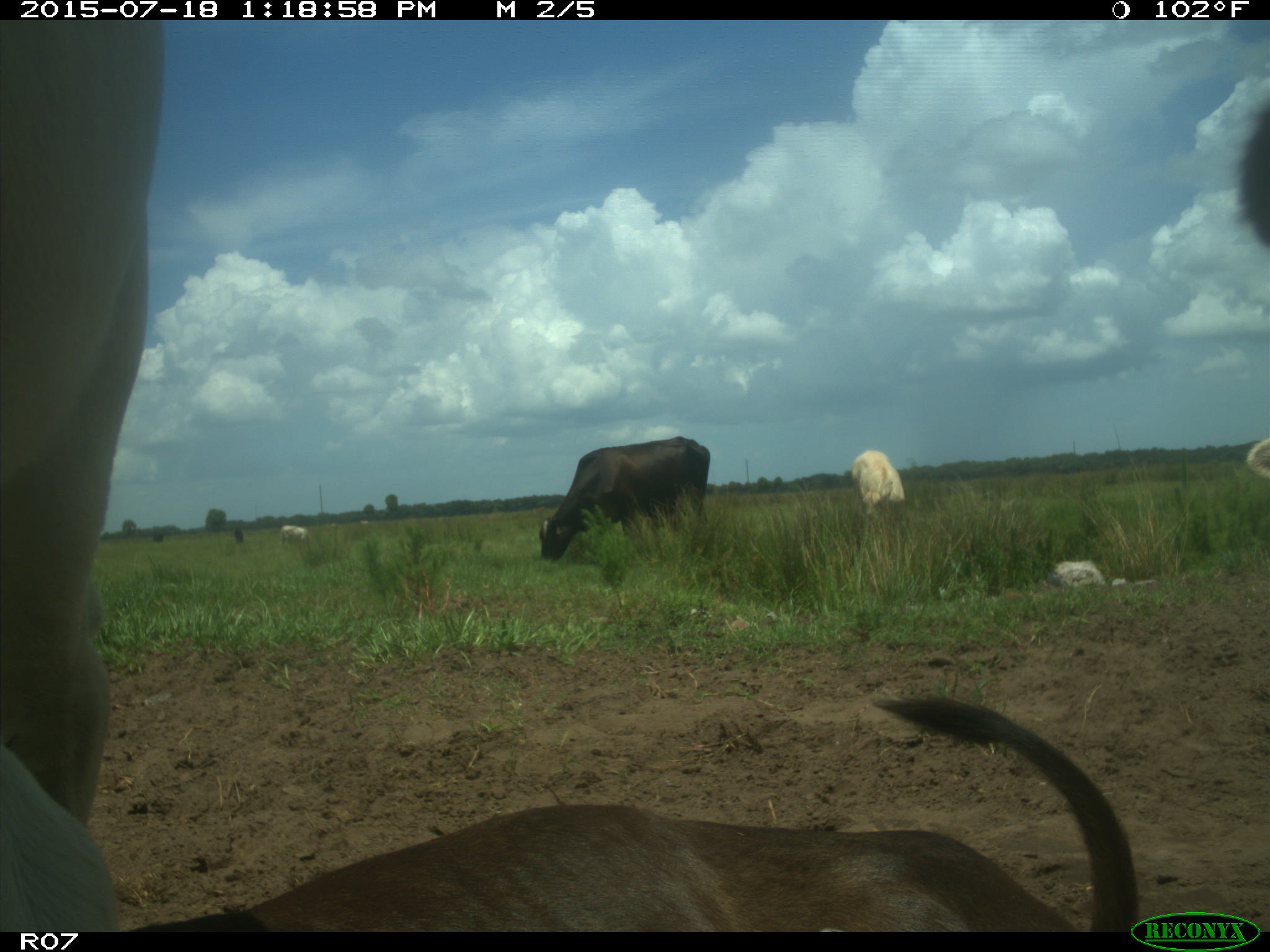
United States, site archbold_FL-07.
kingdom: Animalia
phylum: Chordata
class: Mammalia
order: Artiodactyla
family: Bovidae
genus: Bos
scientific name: Bos taurus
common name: domestic cow